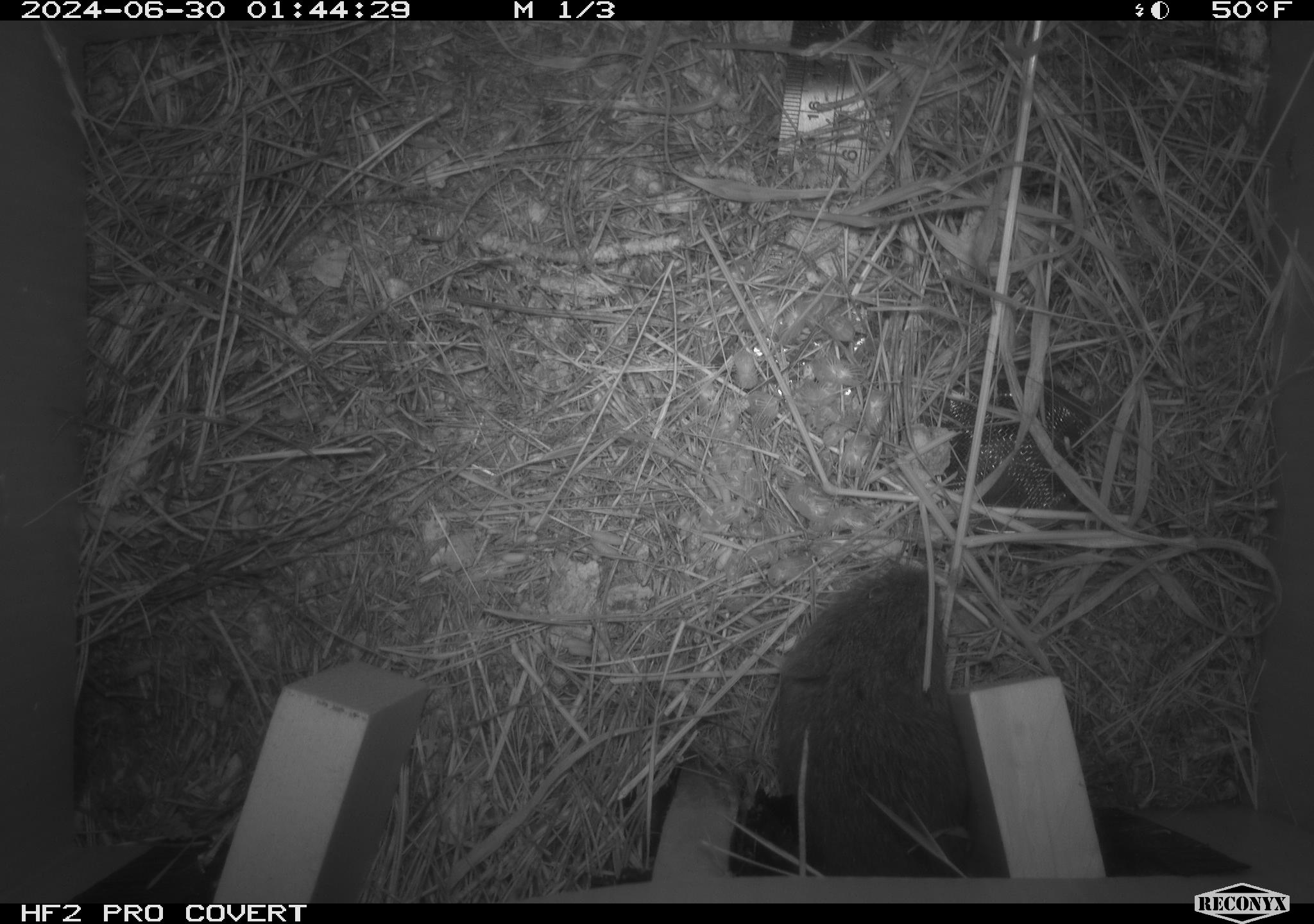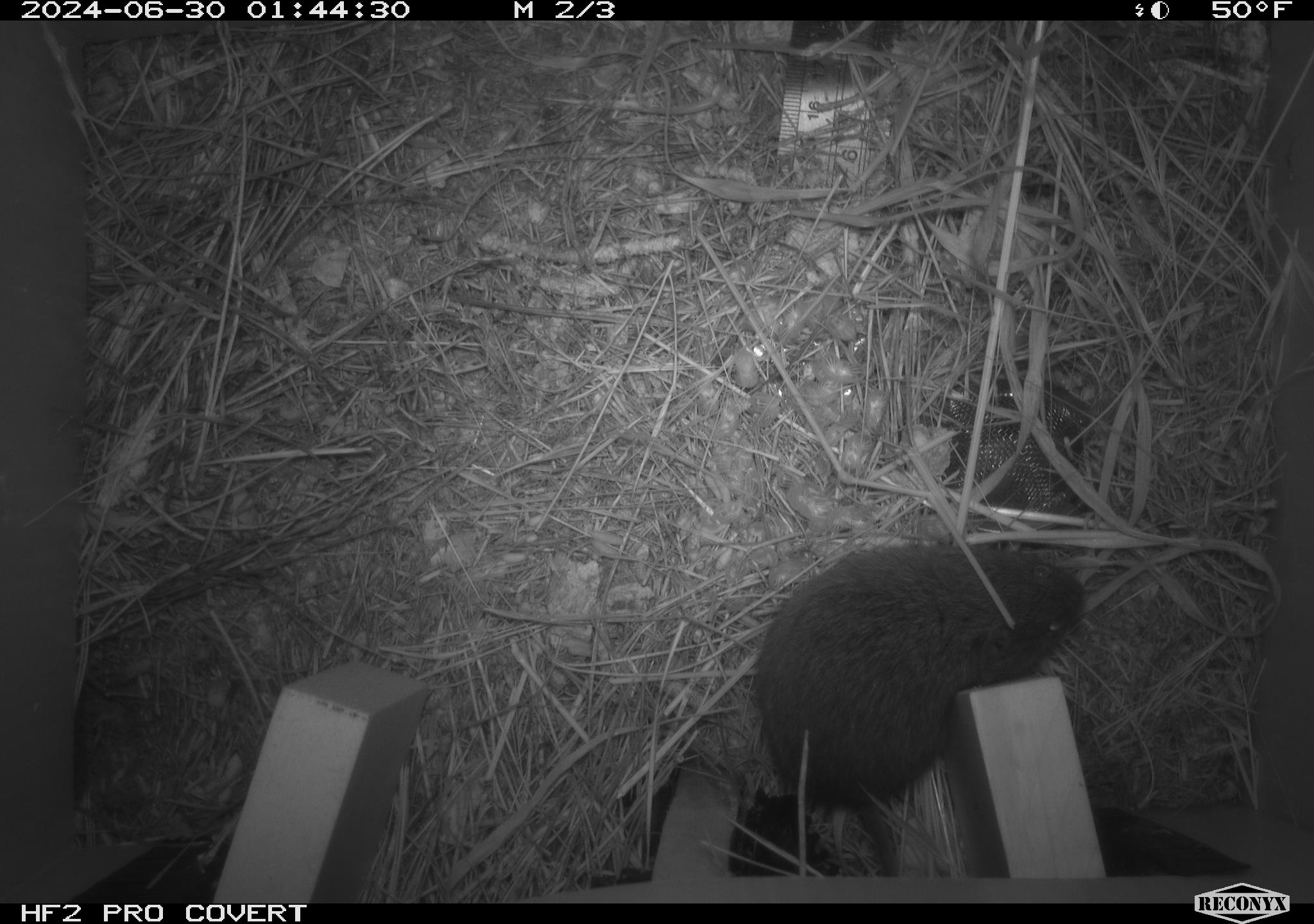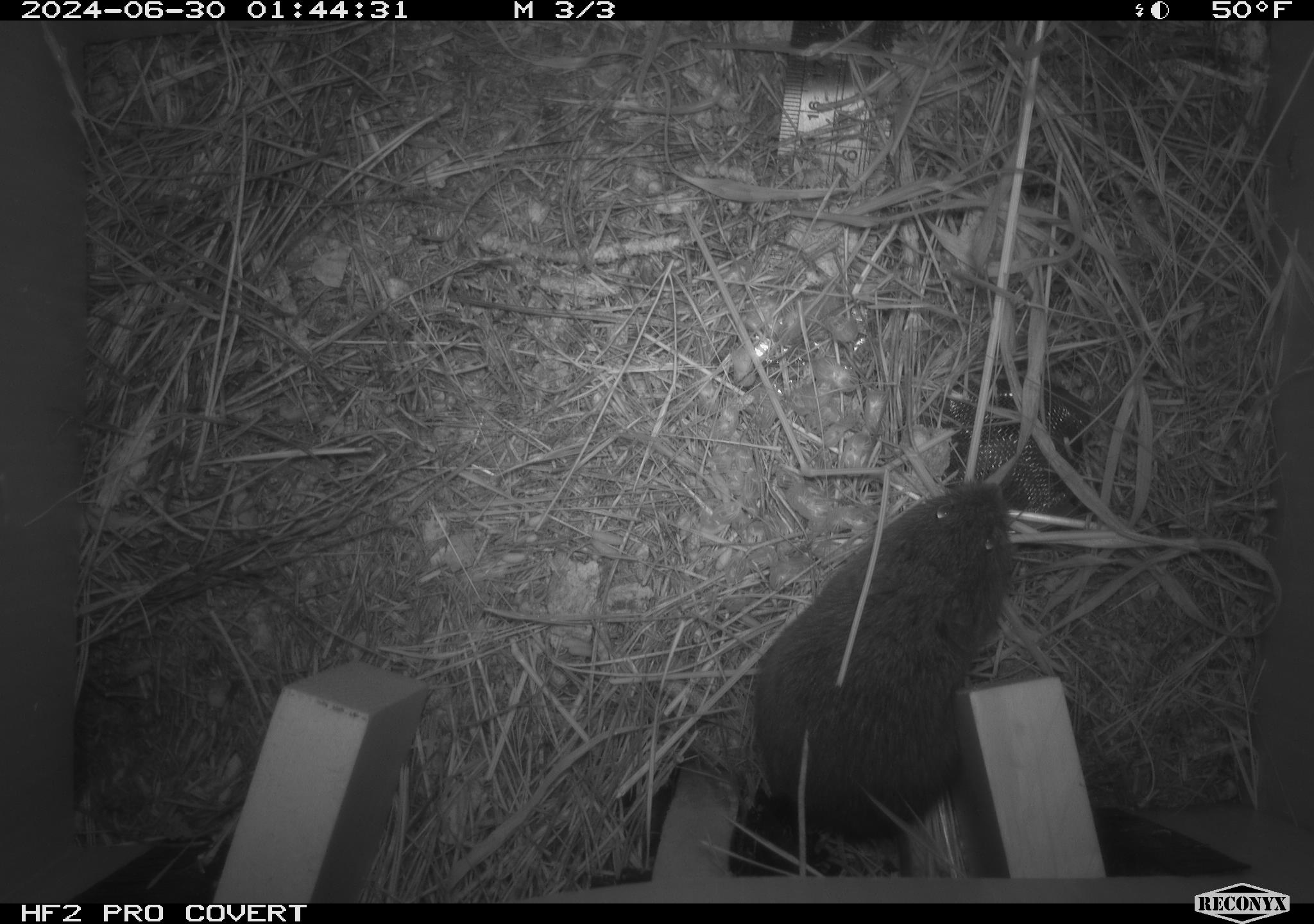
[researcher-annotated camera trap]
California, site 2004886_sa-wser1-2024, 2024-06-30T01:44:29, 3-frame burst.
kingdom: Animalia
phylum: Chordata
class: Mammalia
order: Rodentia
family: Cricetidae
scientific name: Arvicolinae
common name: voles, lemmings, and muskrats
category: arvicolinae subfamily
Arvicolinae subfamily (voles, lemmings, and muskrats) (Arvicolinae).